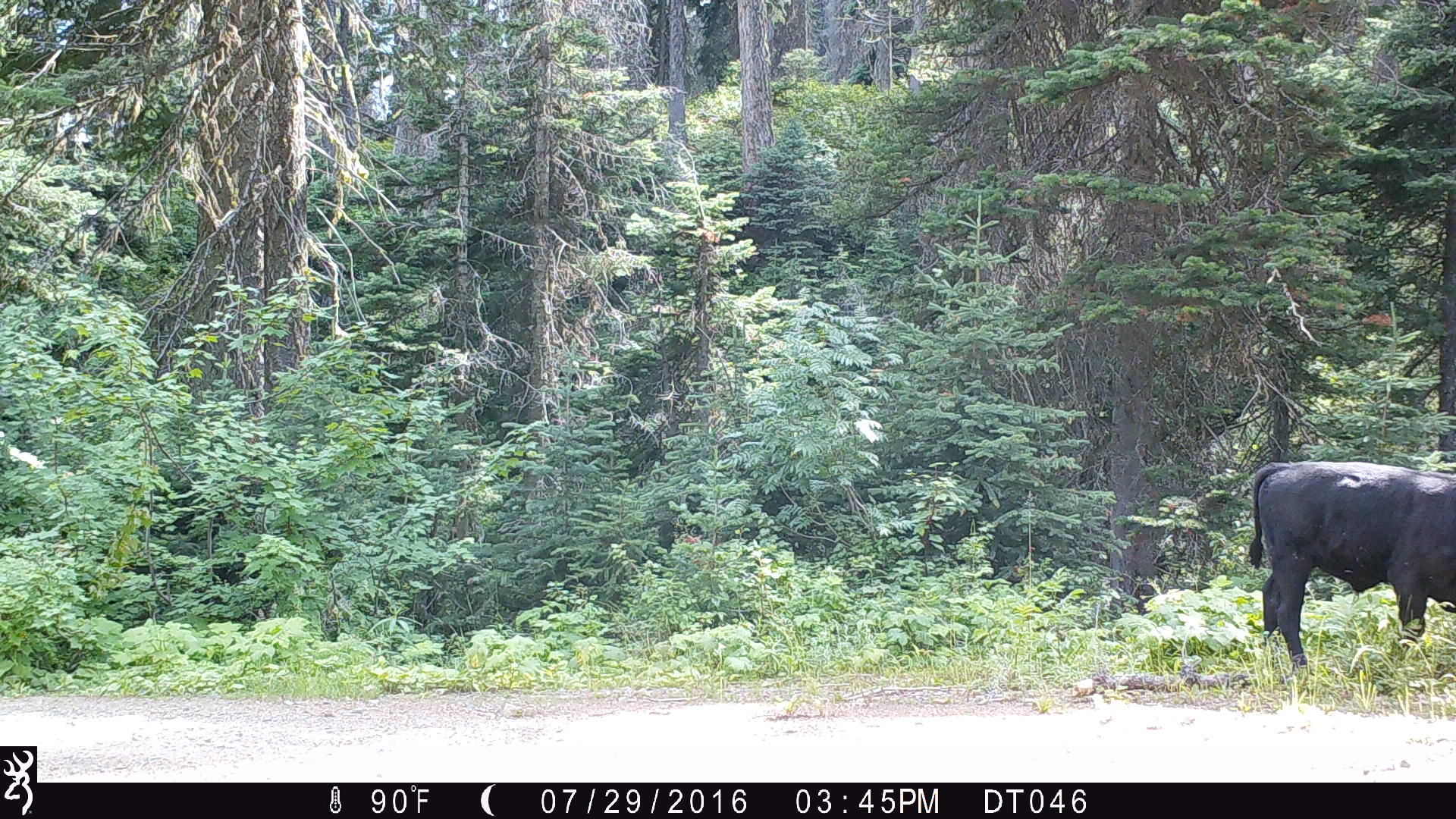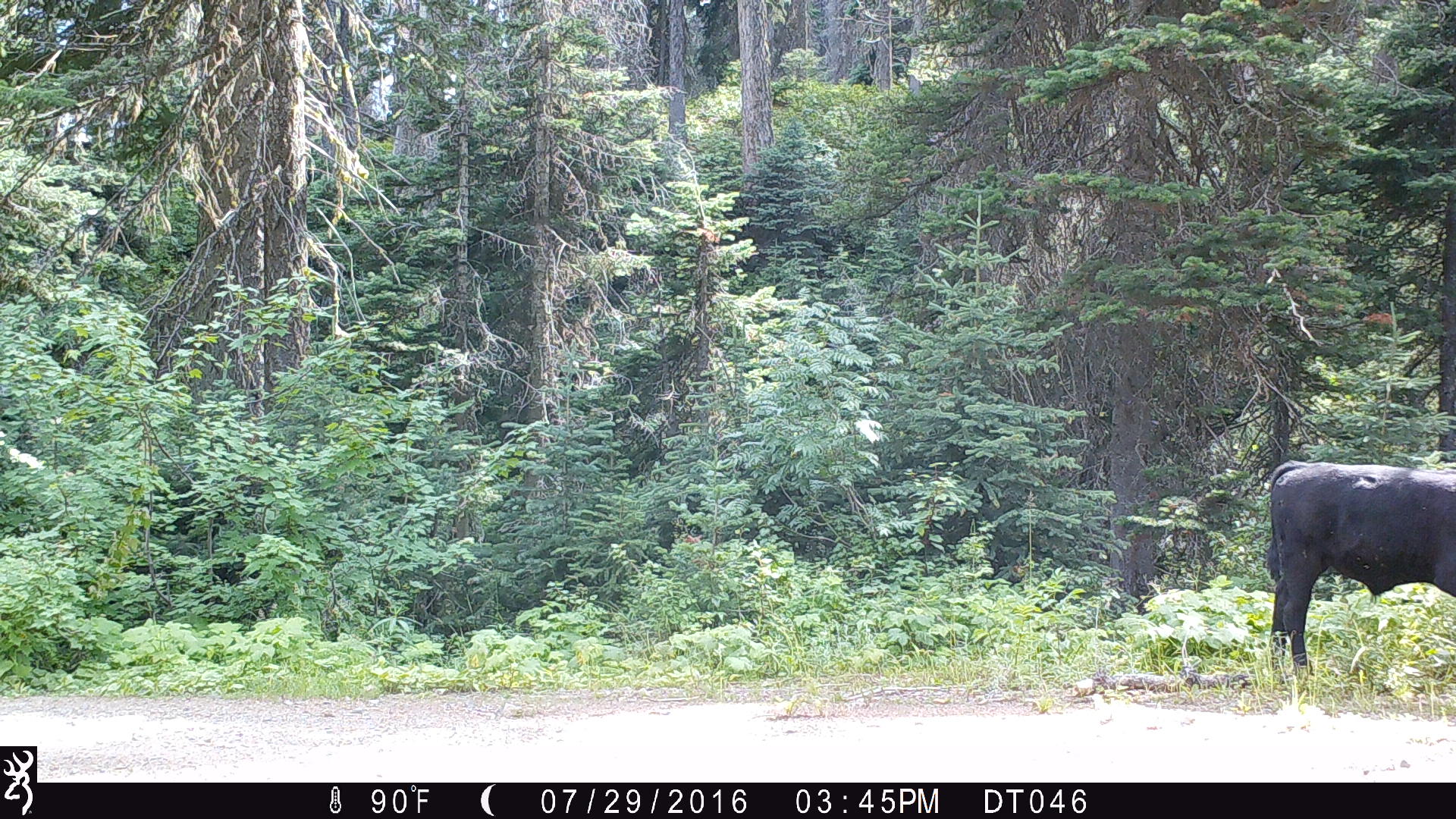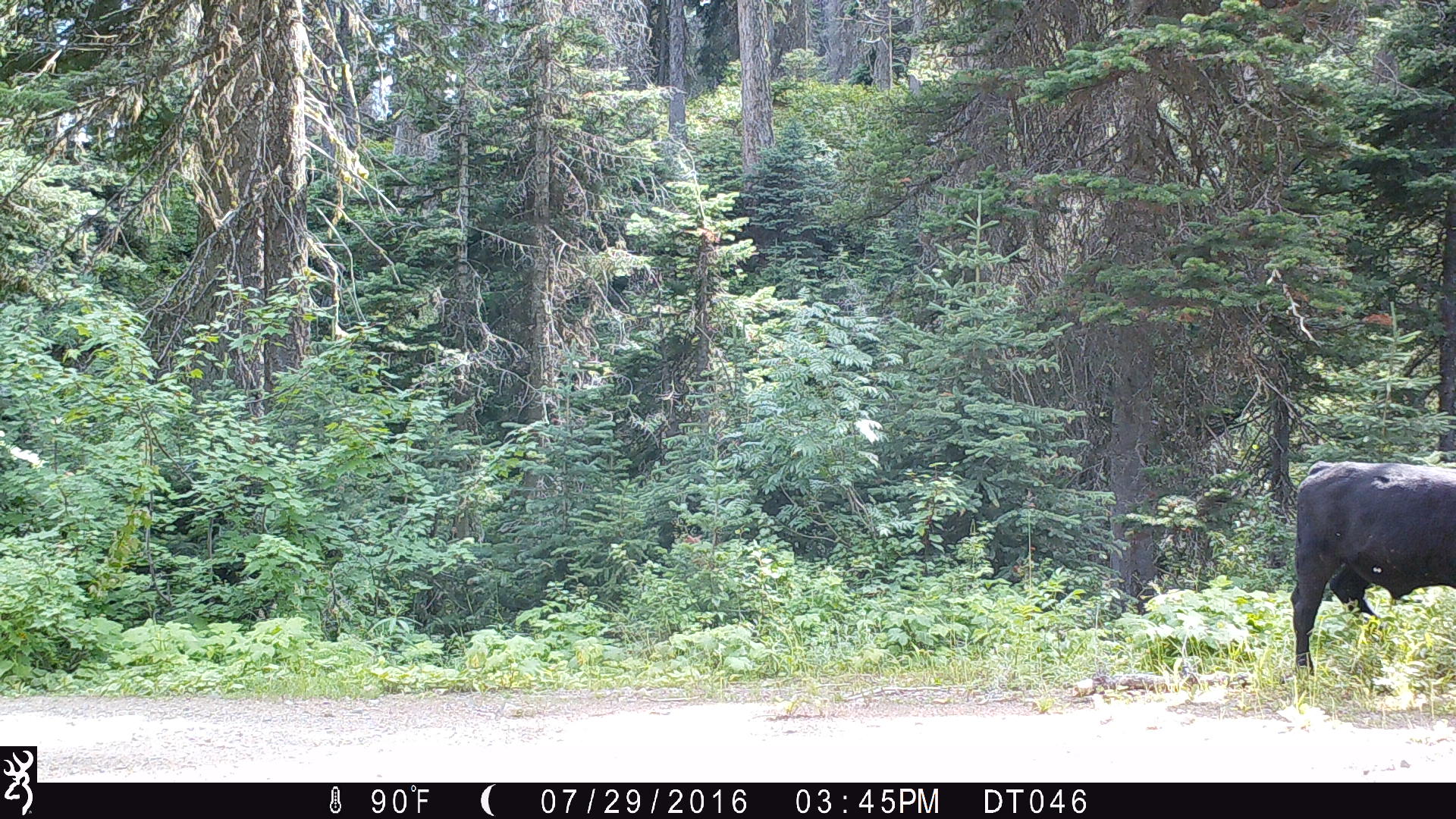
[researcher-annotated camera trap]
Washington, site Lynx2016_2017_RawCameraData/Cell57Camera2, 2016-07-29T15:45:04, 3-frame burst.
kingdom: Animalia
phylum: Chordata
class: Mammalia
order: Artiodactyla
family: Bovidae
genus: Bos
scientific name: Bos taurus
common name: domestic cattle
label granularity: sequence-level